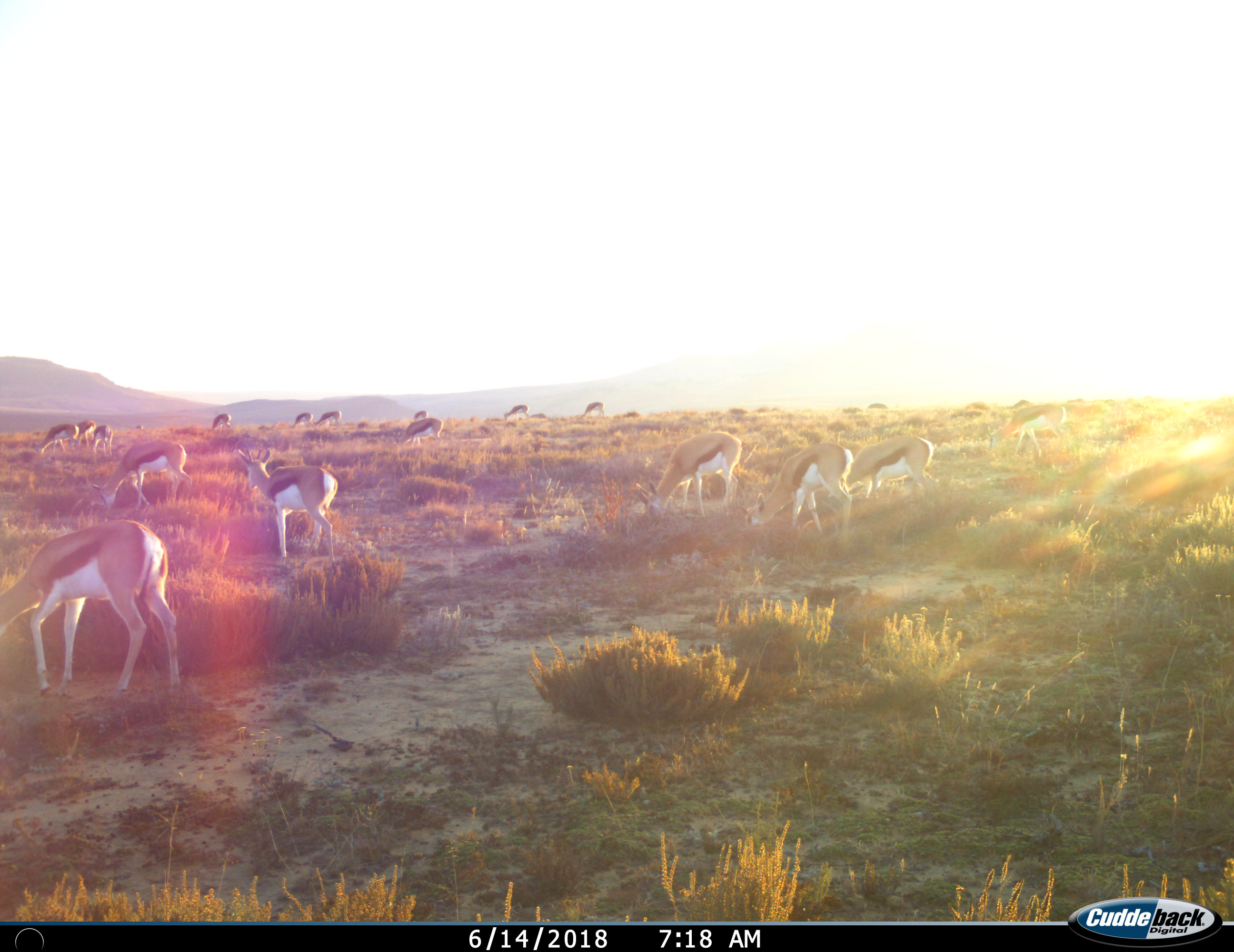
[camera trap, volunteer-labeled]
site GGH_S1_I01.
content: unidentified animal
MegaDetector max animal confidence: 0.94